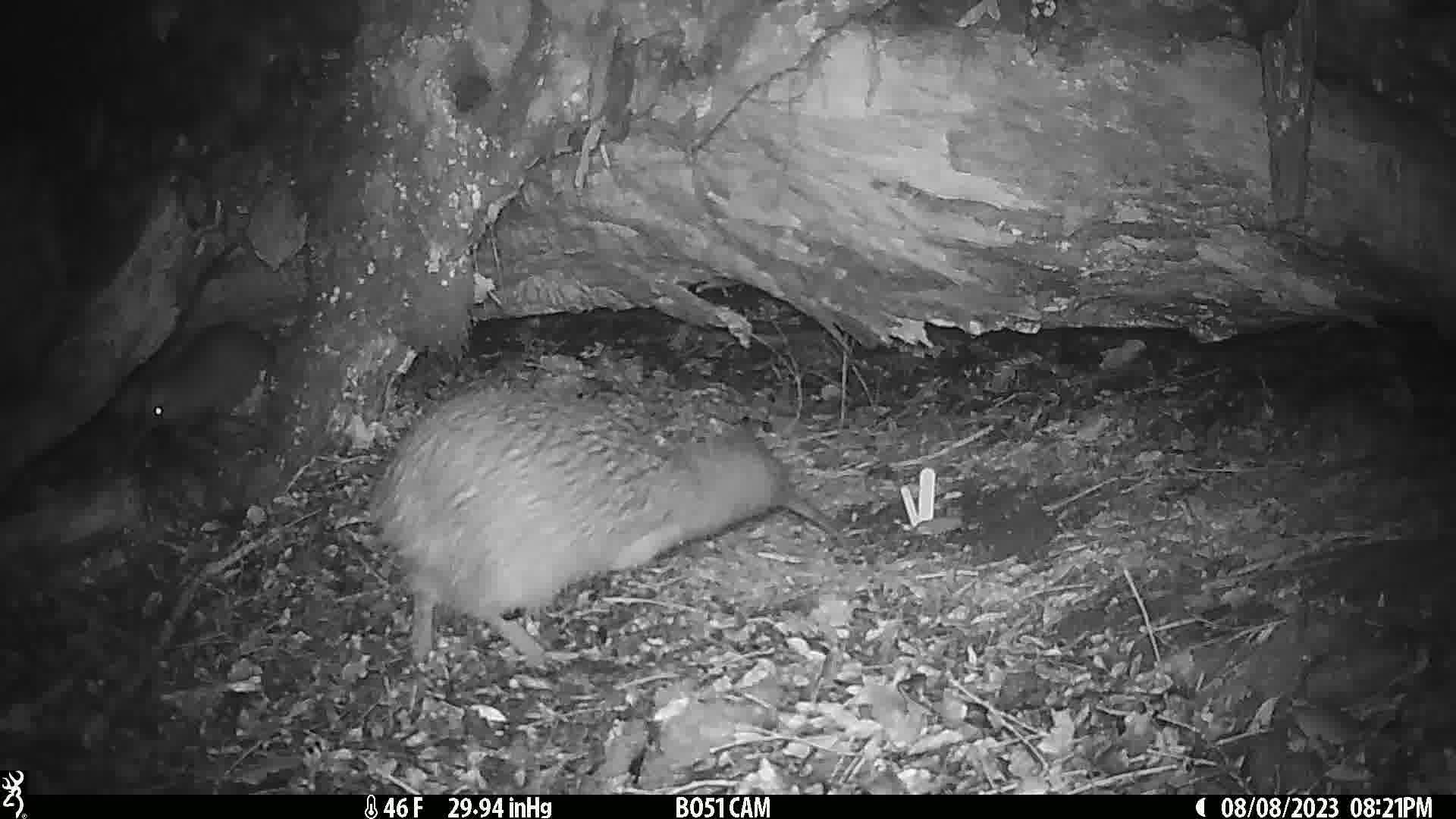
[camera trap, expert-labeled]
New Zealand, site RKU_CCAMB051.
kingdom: Animalia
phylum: Chordata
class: Aves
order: Apterygiformes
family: Apterygidae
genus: Apteryx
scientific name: Apteryx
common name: kiwi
Kiwi (Apteryx).